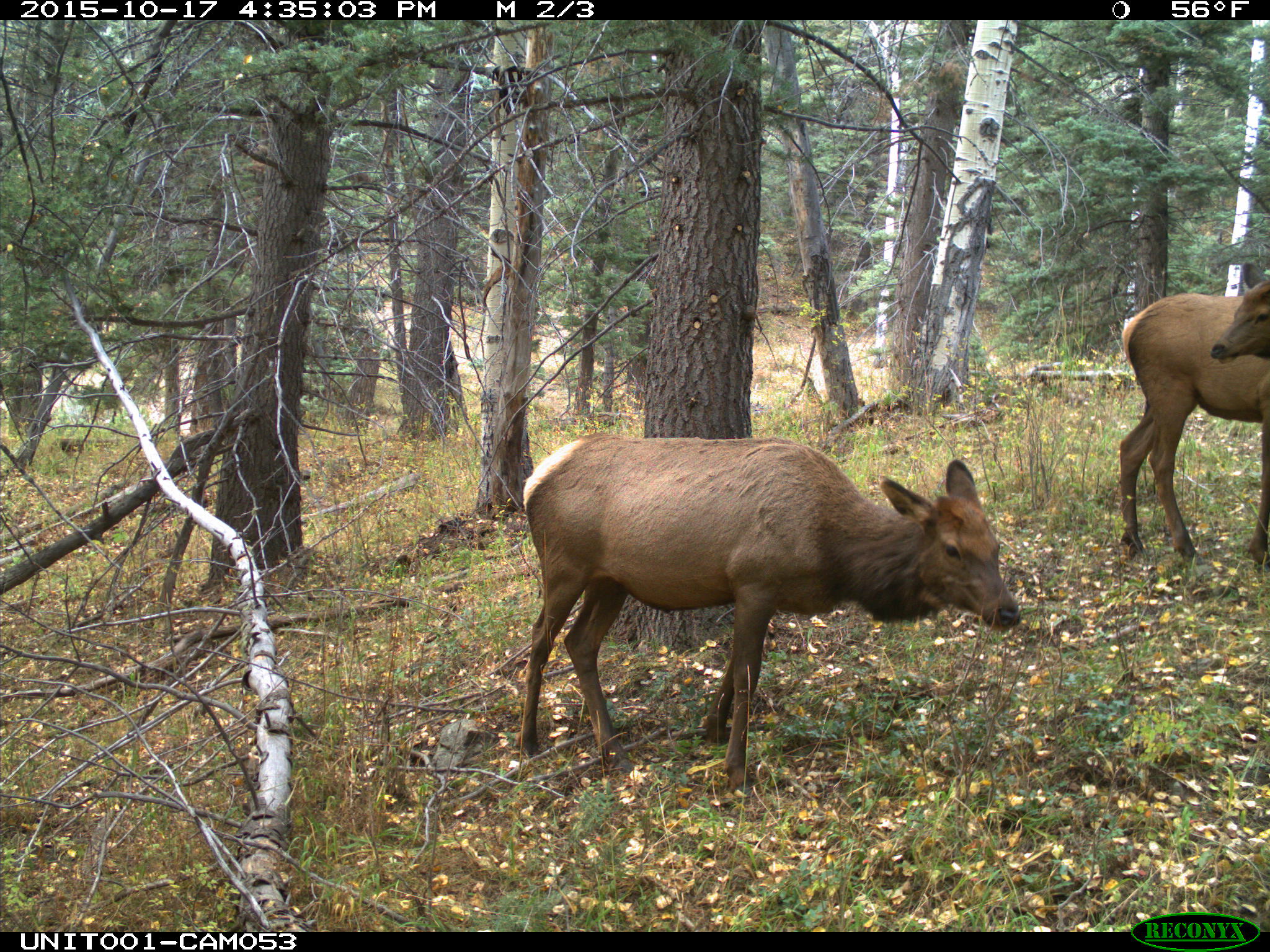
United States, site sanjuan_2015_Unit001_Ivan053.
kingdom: Animalia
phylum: Chordata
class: Mammalia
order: Artiodactyla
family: Cervidae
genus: Cervus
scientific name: Cervus elaphus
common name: red deer